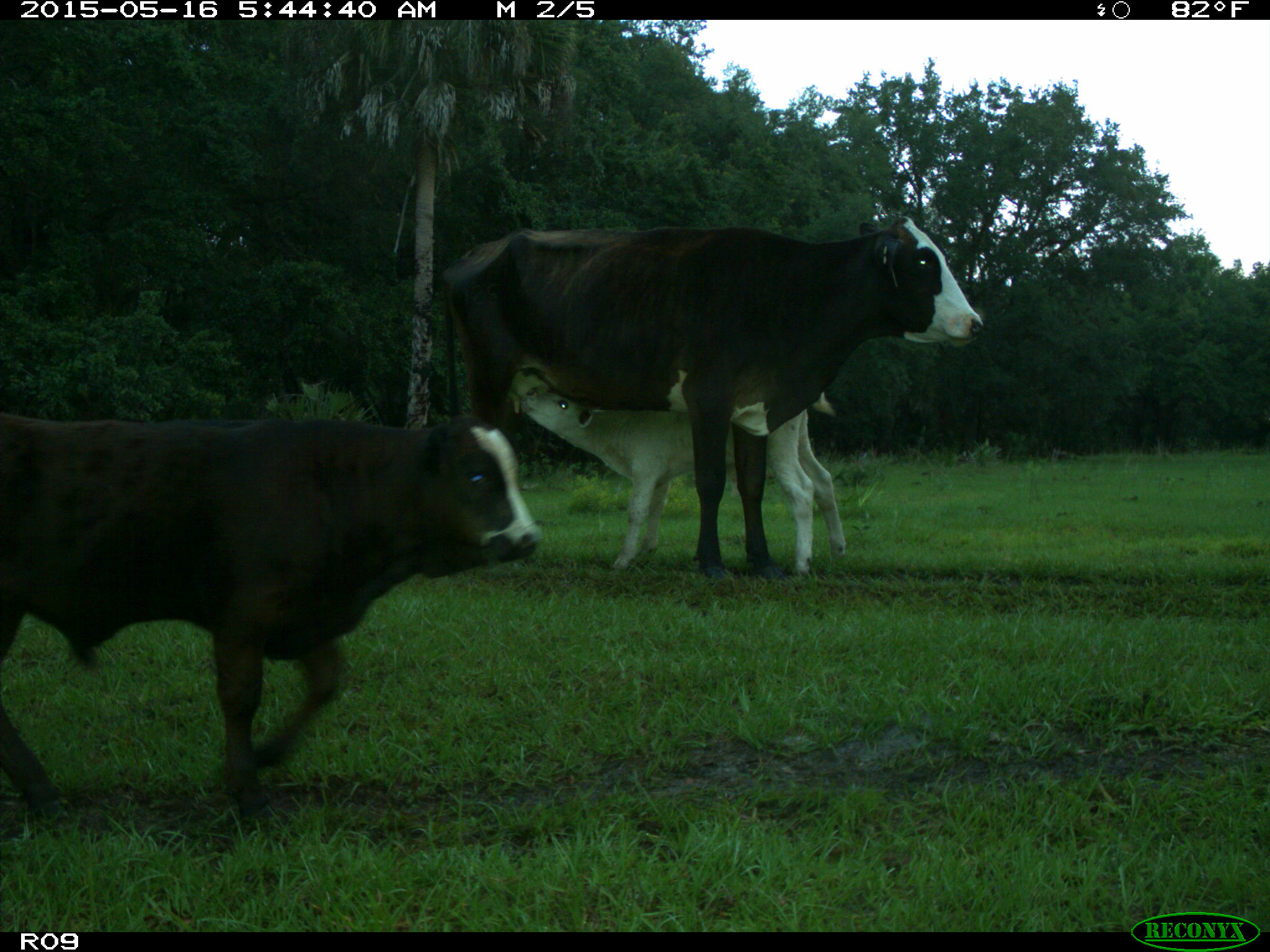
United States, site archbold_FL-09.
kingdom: Animalia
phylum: Chordata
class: Mammalia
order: Artiodactyla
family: Bovidae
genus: Bos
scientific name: Bos taurus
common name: domestic cow